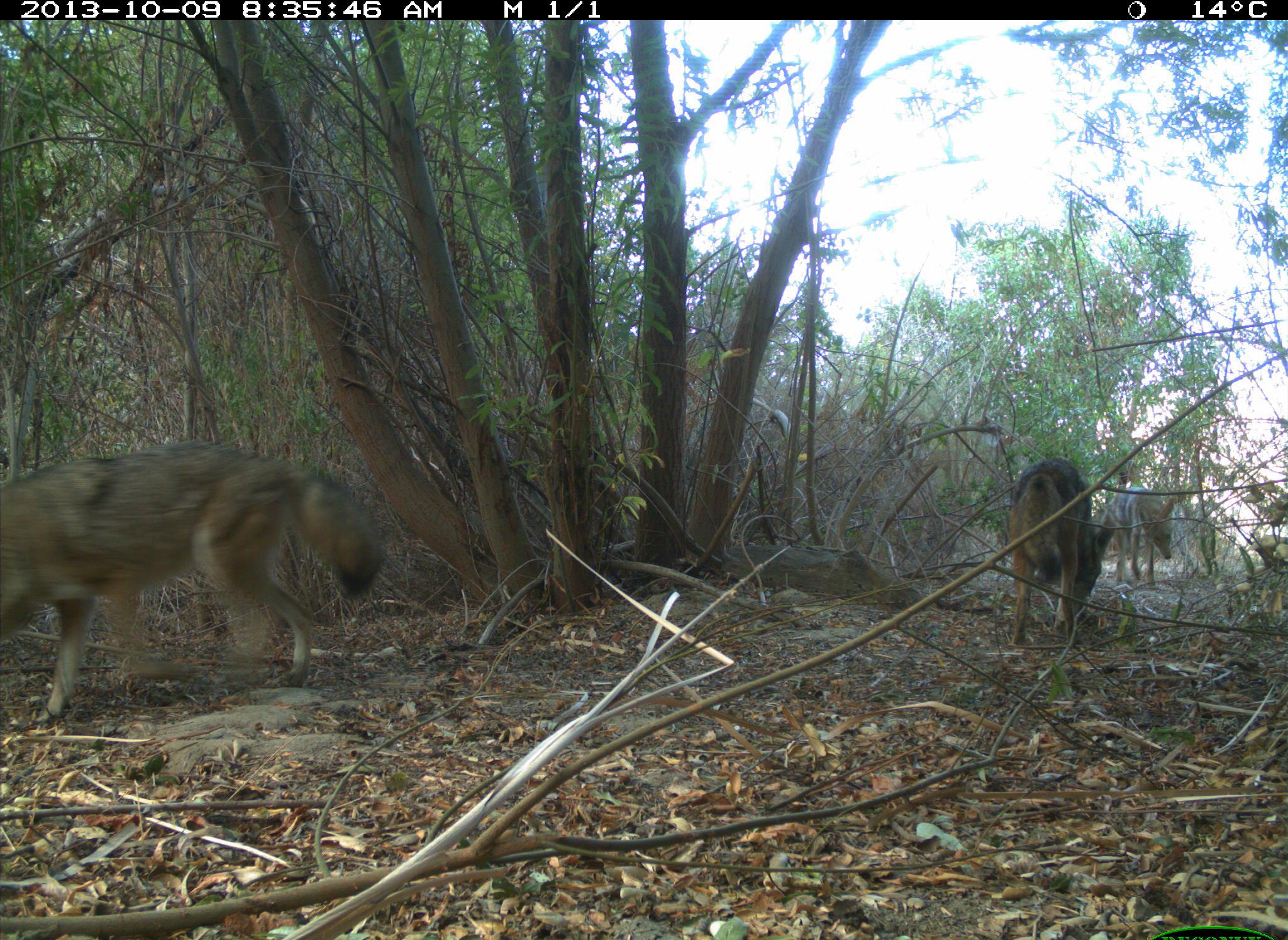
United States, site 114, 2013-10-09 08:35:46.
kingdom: Animalia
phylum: Chordata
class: Mammalia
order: Carnivora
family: Canidae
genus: Canis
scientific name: Canis latrans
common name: coyote